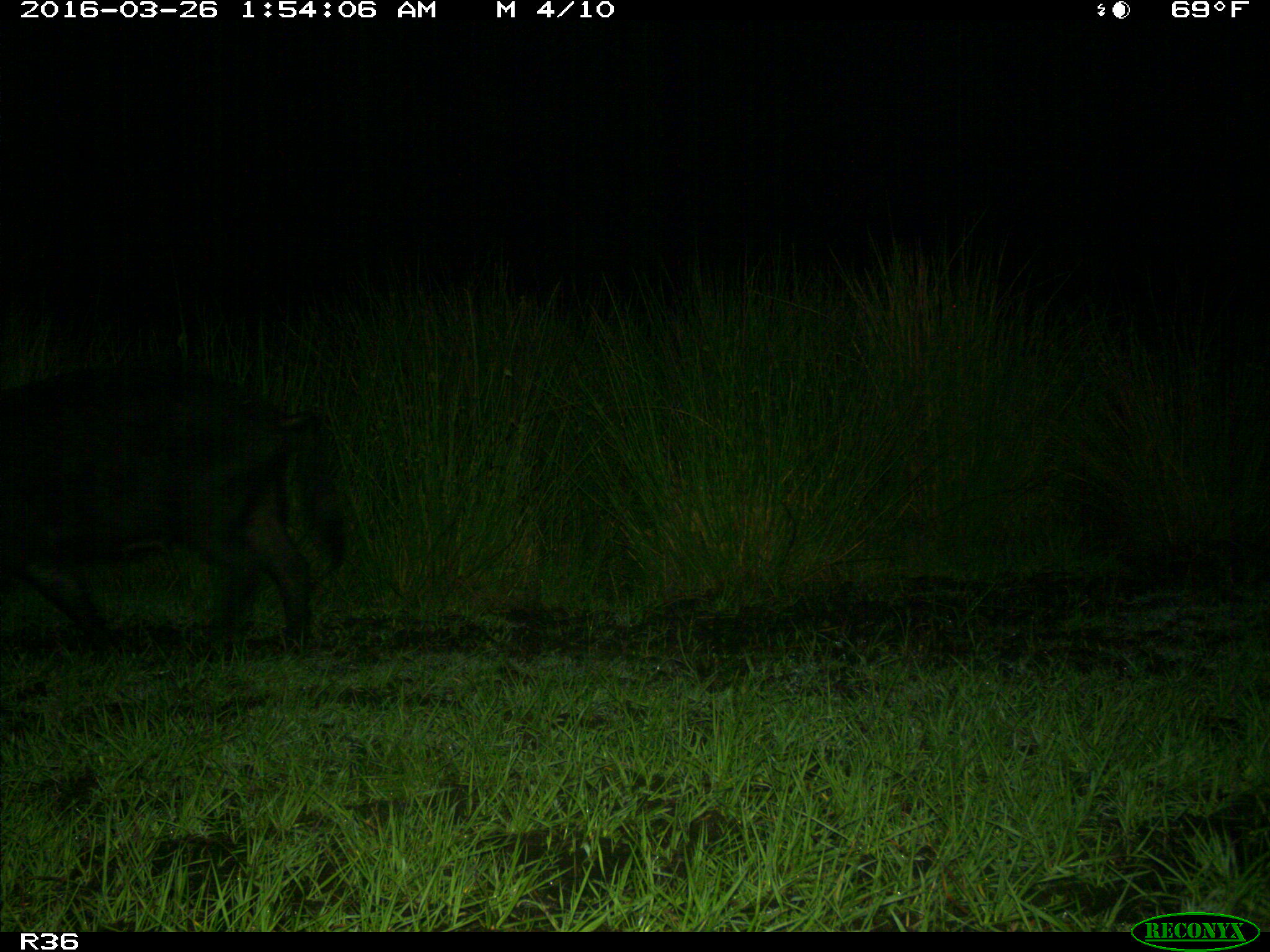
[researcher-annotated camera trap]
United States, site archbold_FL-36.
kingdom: Animalia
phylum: Chordata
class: Mammalia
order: Artiodactyla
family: Suidae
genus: Sus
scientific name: Sus scrofa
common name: wild boar